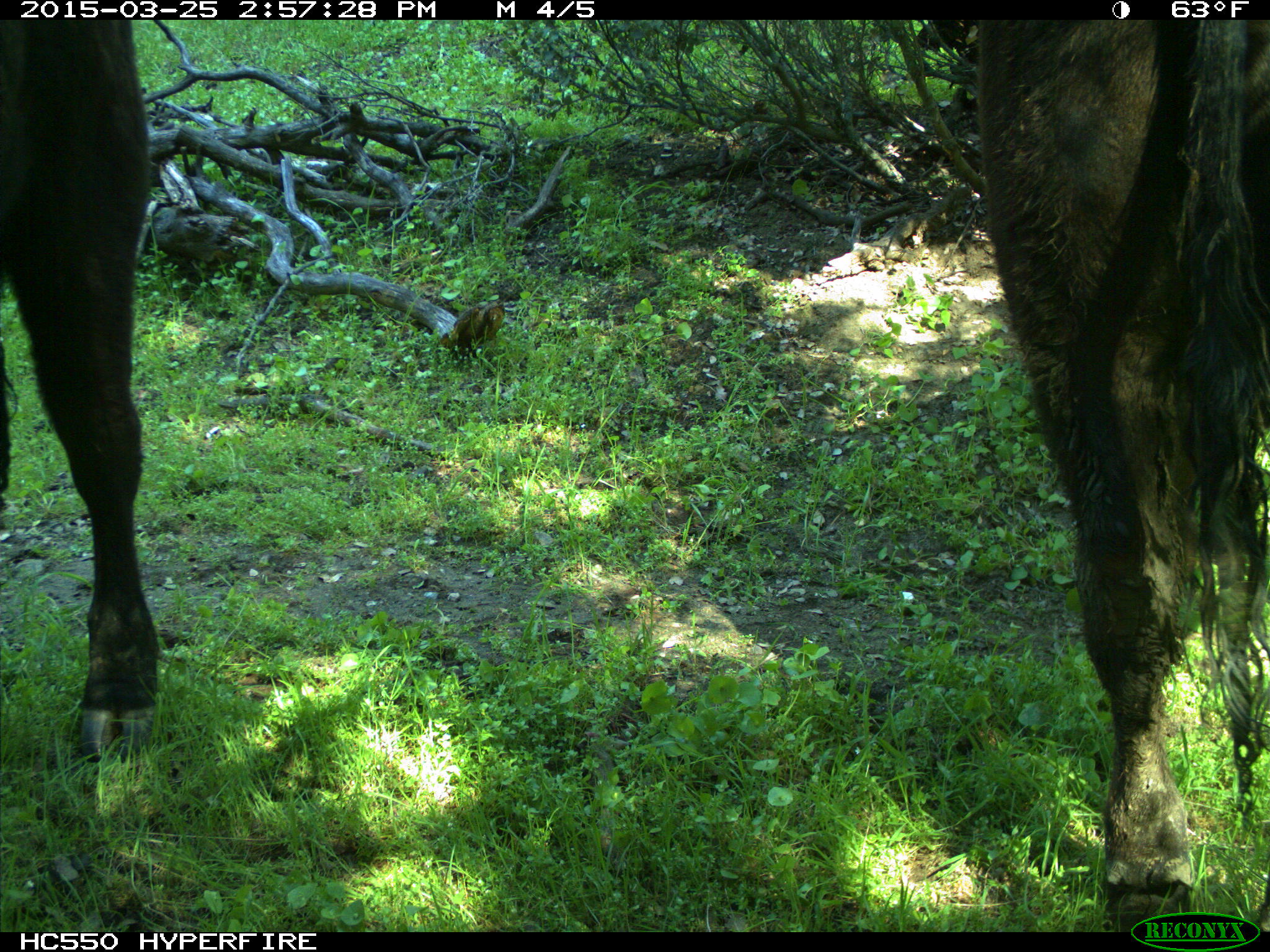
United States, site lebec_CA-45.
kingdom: Animalia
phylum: Chordata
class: Mammalia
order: Artiodactyla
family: Bovidae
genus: Bos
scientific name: Bos taurus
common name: domestic cow